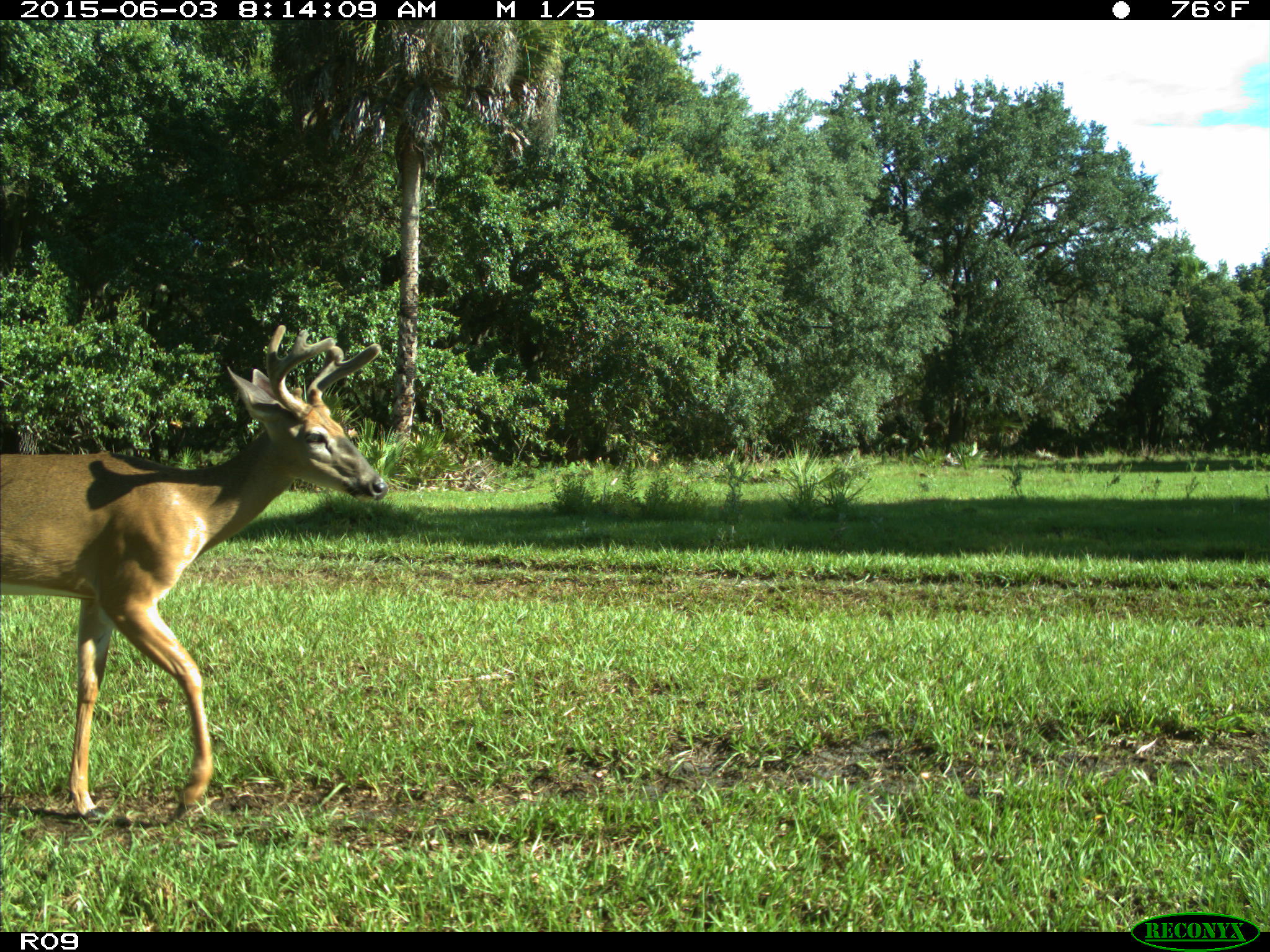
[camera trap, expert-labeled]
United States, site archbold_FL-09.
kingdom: Animalia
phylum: Chordata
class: Mammalia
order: Artiodactyla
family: Cervidae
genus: Odocoileus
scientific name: Odocoileus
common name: deer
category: unidentified deer